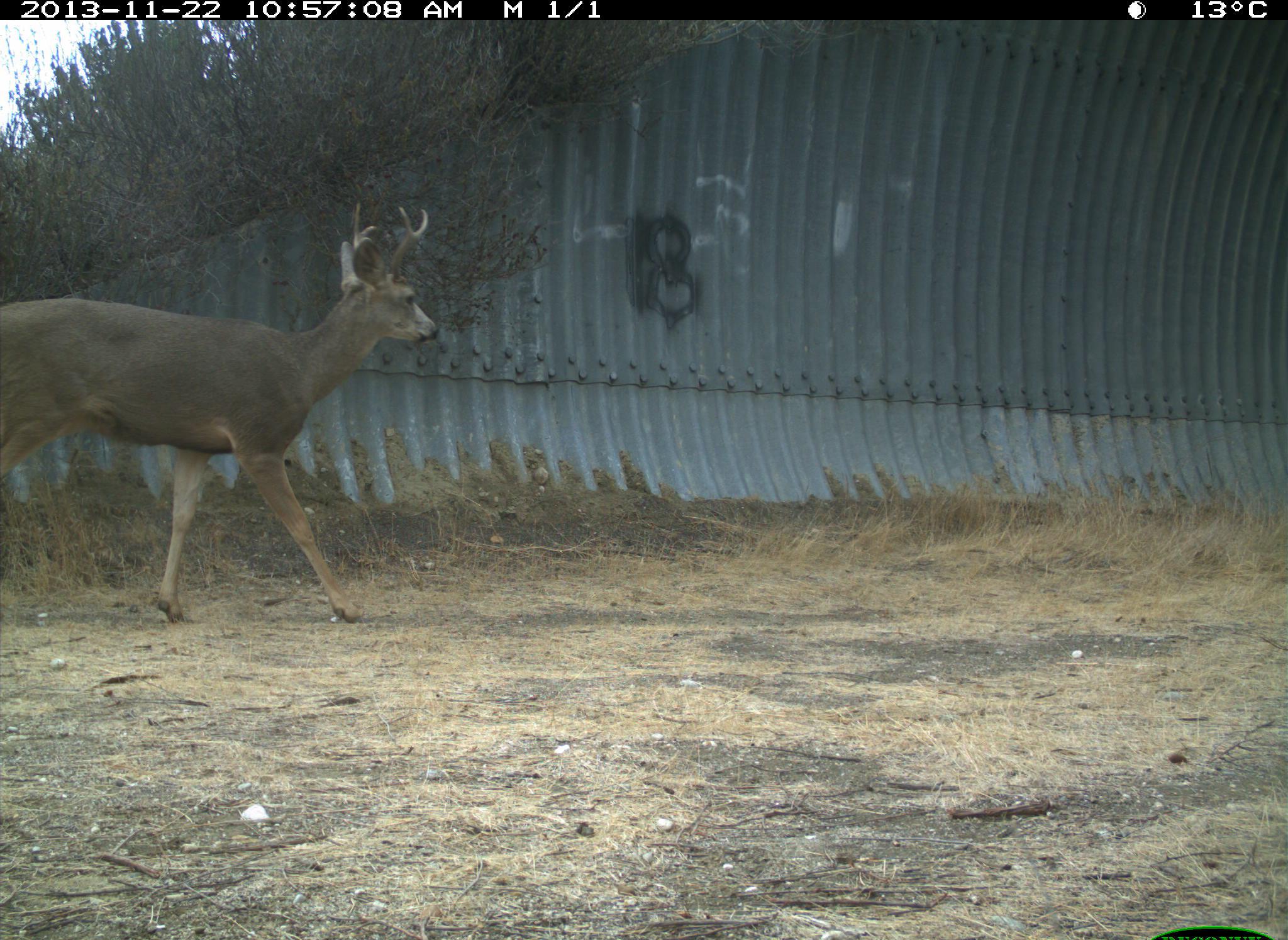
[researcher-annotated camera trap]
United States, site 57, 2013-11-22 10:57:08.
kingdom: Animalia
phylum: Chordata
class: Mammalia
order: Artiodactyla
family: Cervidae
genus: Odocoileus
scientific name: Odocoileus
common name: deer